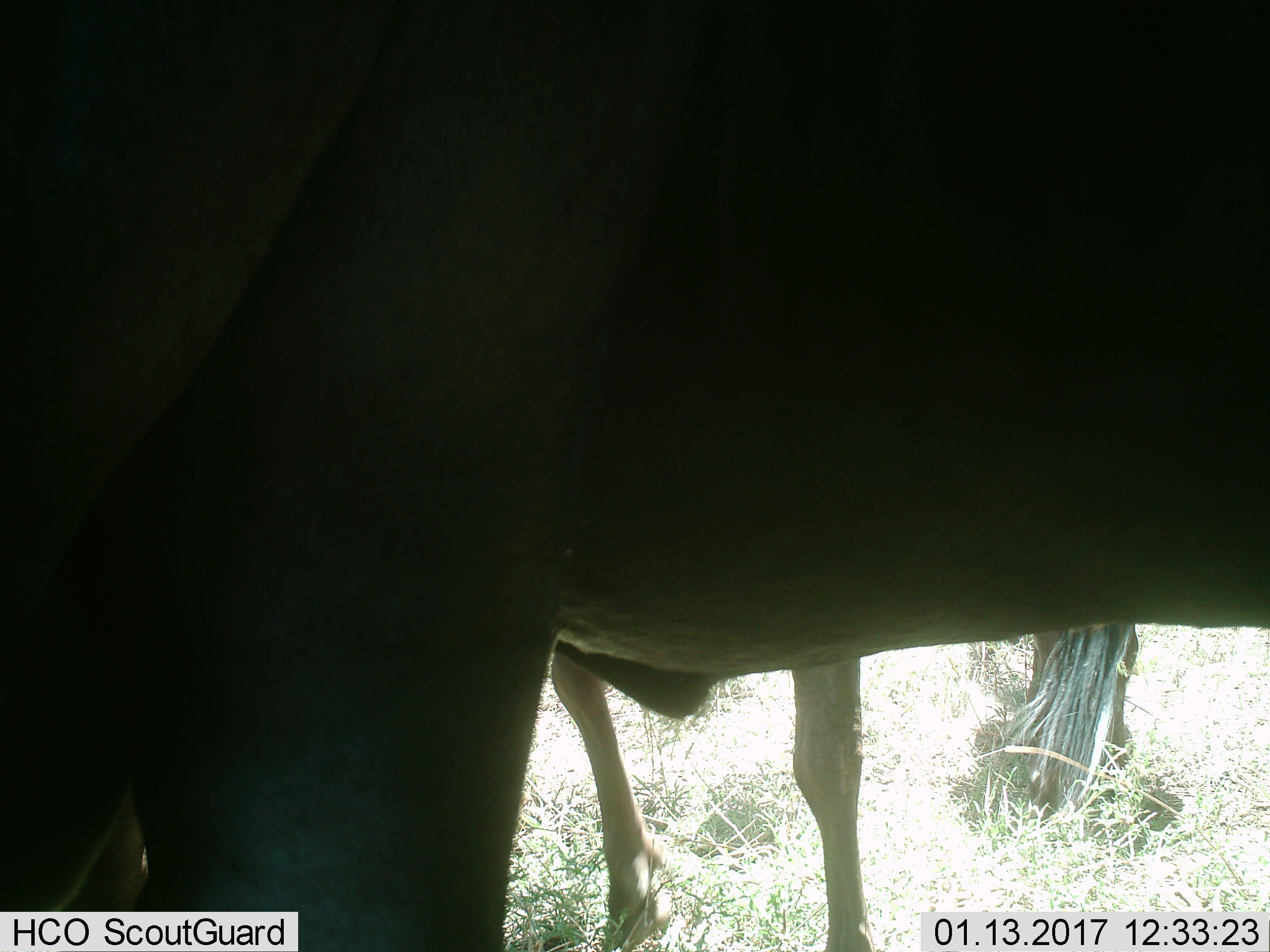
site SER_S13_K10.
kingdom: Animalia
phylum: Chordata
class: Mammalia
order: Artiodactyla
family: Bovidae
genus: Connochaetes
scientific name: Connochaetes taurinus taurinus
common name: blue wildebeest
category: wildebeestblue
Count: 3.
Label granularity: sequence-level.